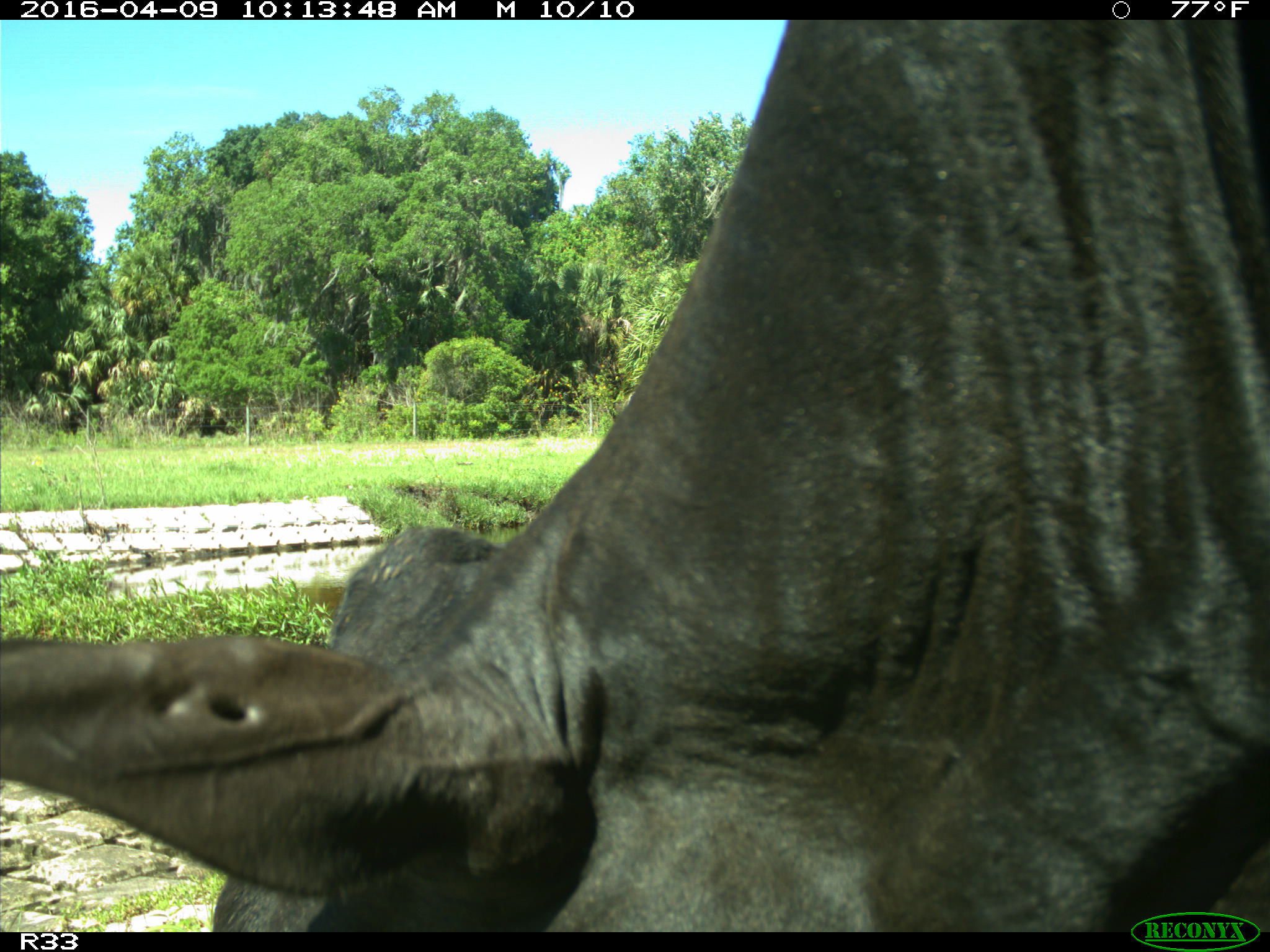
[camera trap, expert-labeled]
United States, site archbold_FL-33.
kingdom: Animalia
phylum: Chordata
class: Mammalia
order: Artiodactyla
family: Bovidae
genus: Bos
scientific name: Bos taurus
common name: domestic cow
Bos taurus (domestic cow).